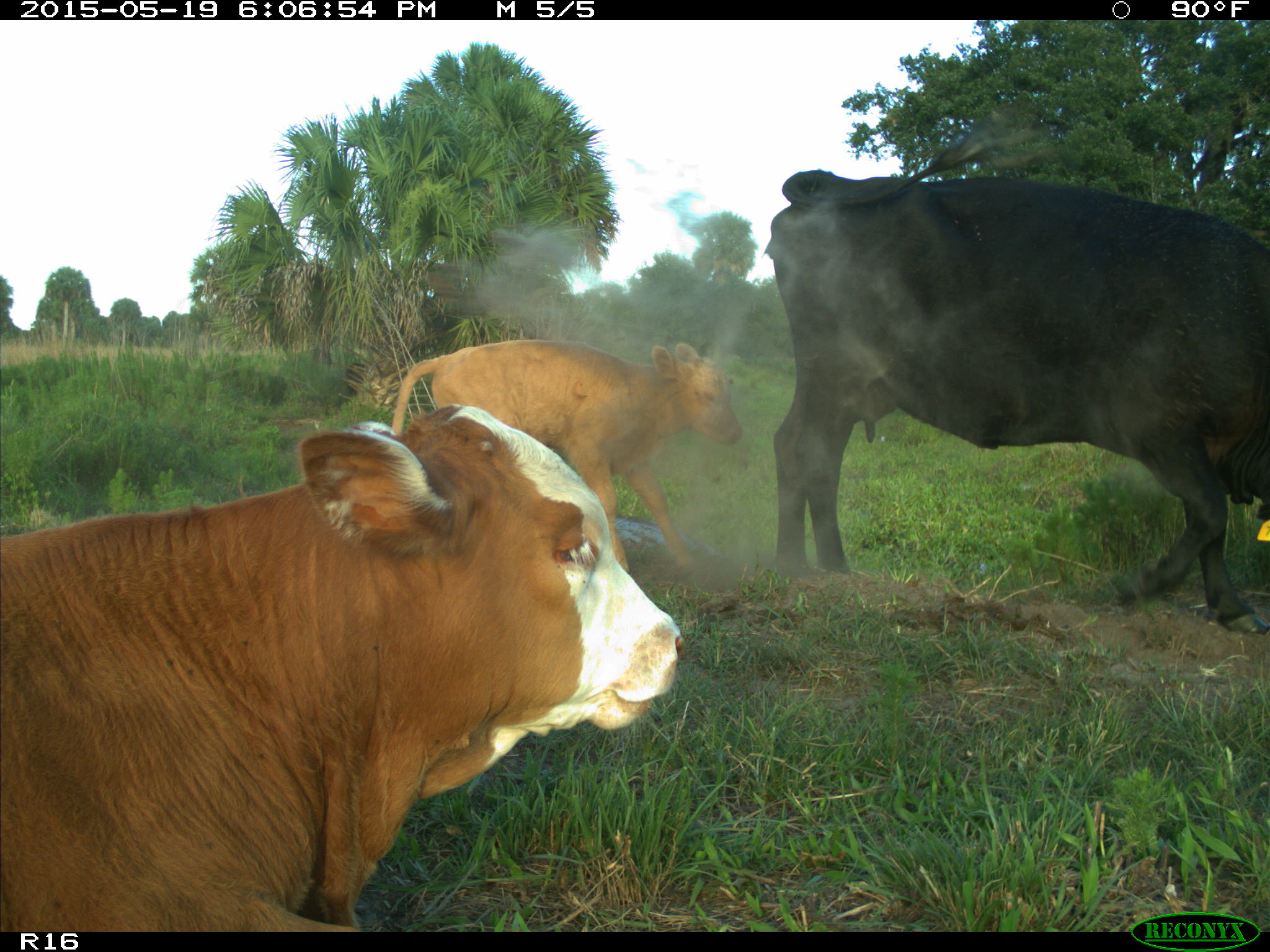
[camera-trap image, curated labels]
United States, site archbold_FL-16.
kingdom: Animalia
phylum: Chordata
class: Mammalia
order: Artiodactyla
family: Bovidae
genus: Bos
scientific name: Bos taurus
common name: domestic cow